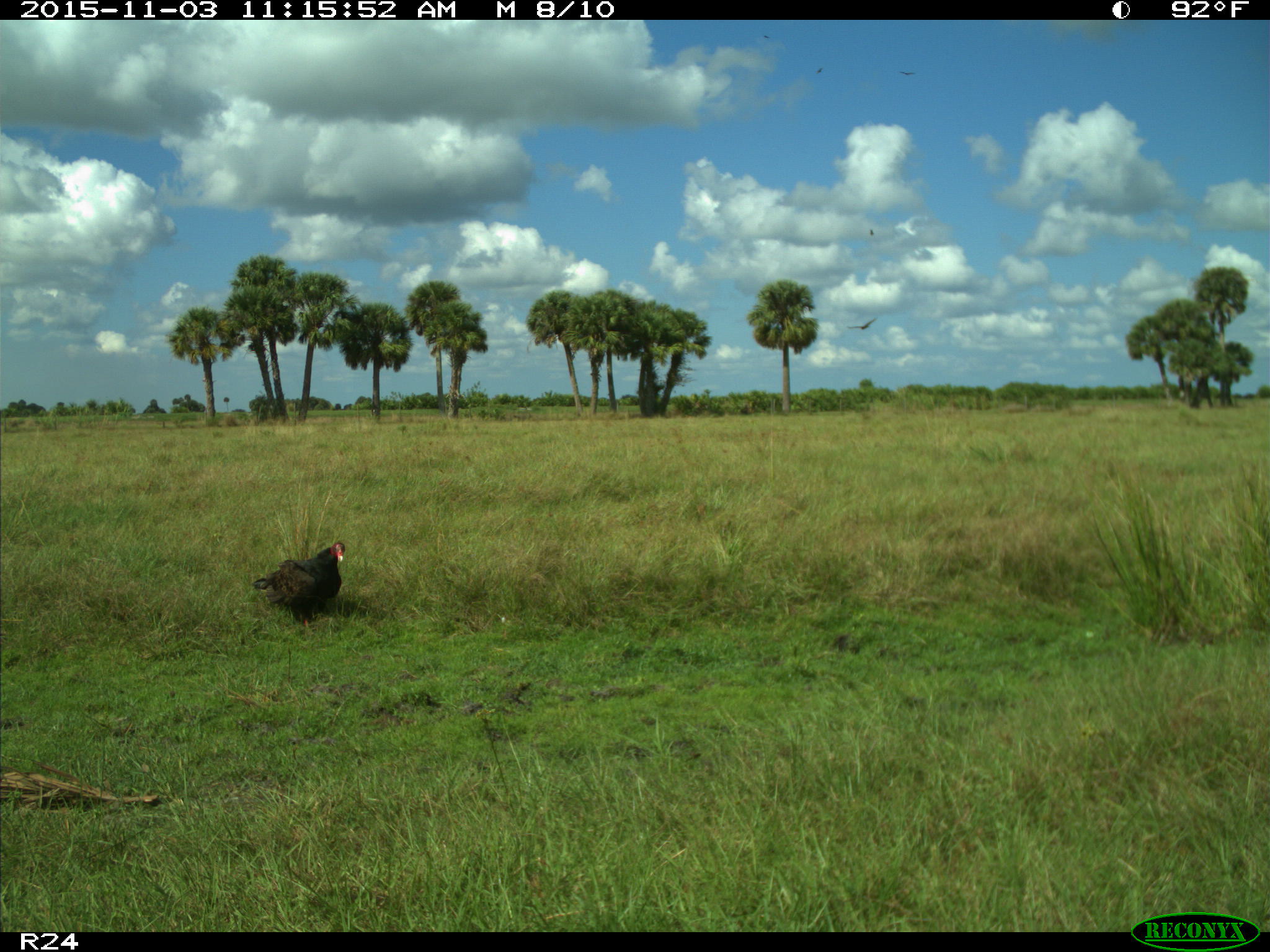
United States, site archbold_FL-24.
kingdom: Animalia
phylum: Chordata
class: Aves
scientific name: Aves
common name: birds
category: unidentified bird